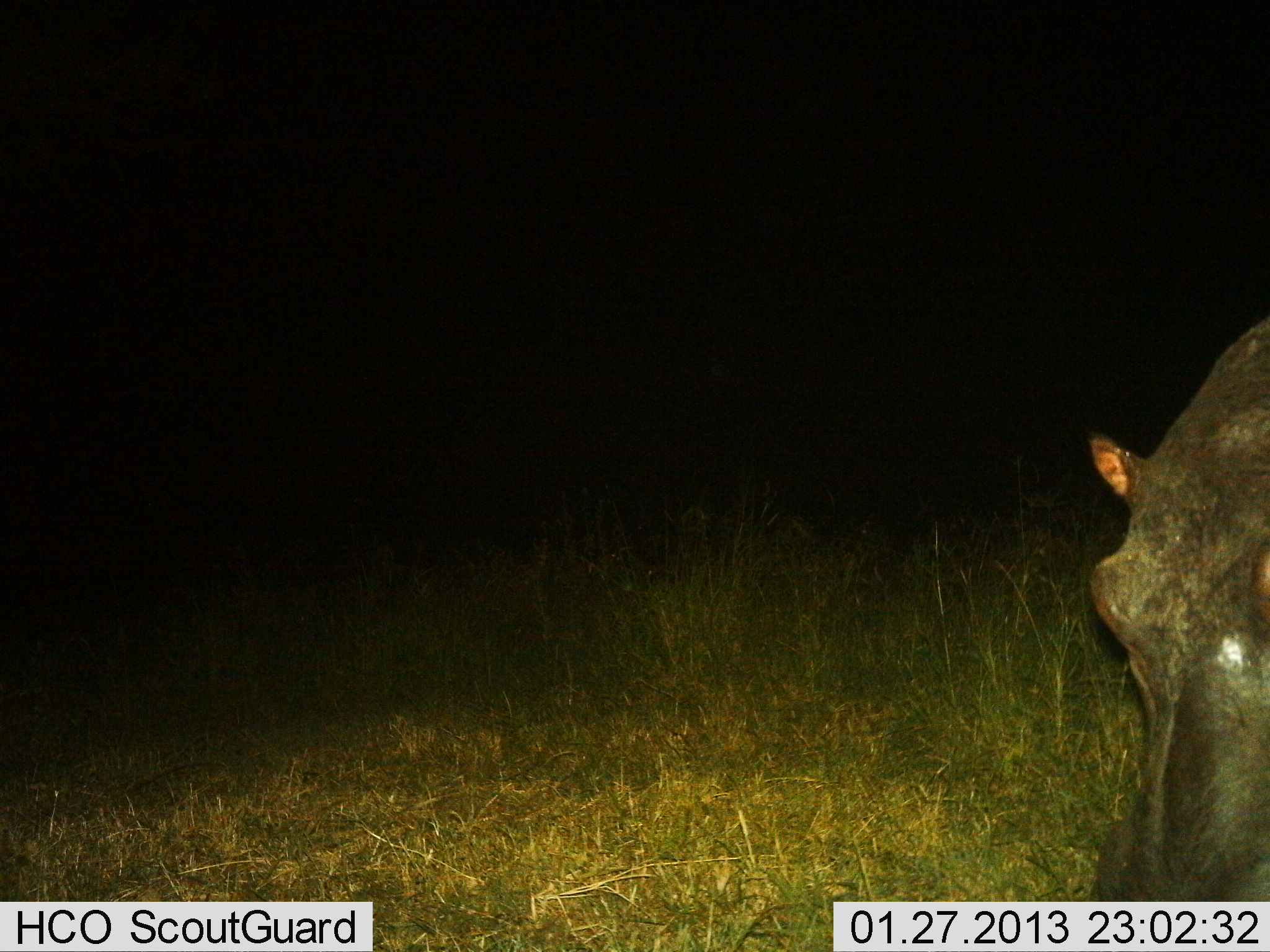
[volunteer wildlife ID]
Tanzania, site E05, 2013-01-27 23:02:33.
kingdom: Animalia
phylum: Chordata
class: Mammalia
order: Artiodactyla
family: Hippopotamidae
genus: Hippopotamus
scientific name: Hippopotamus amphibius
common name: hippopotamus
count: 1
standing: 54%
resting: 0%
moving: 13%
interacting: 3%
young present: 0%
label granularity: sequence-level